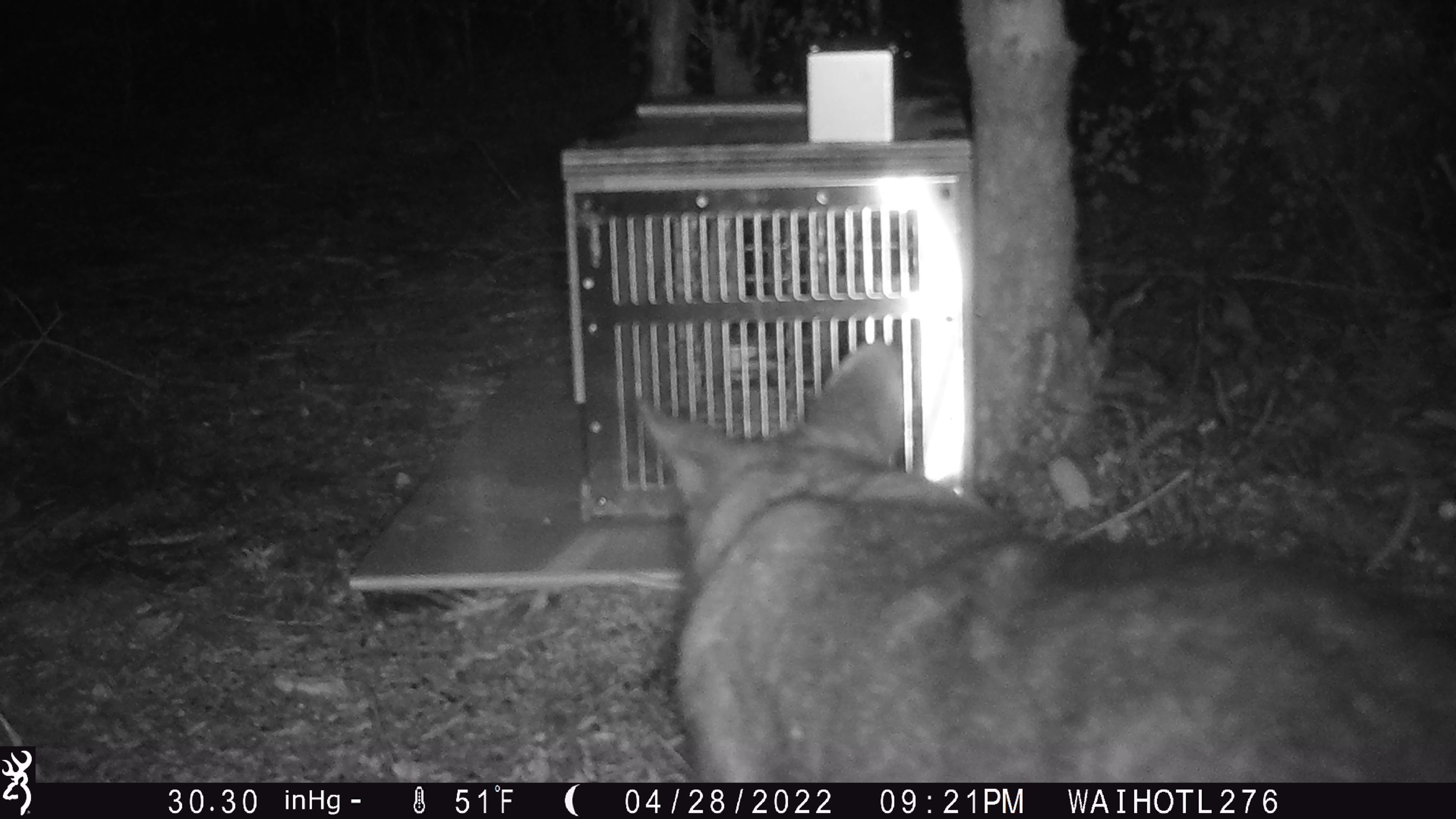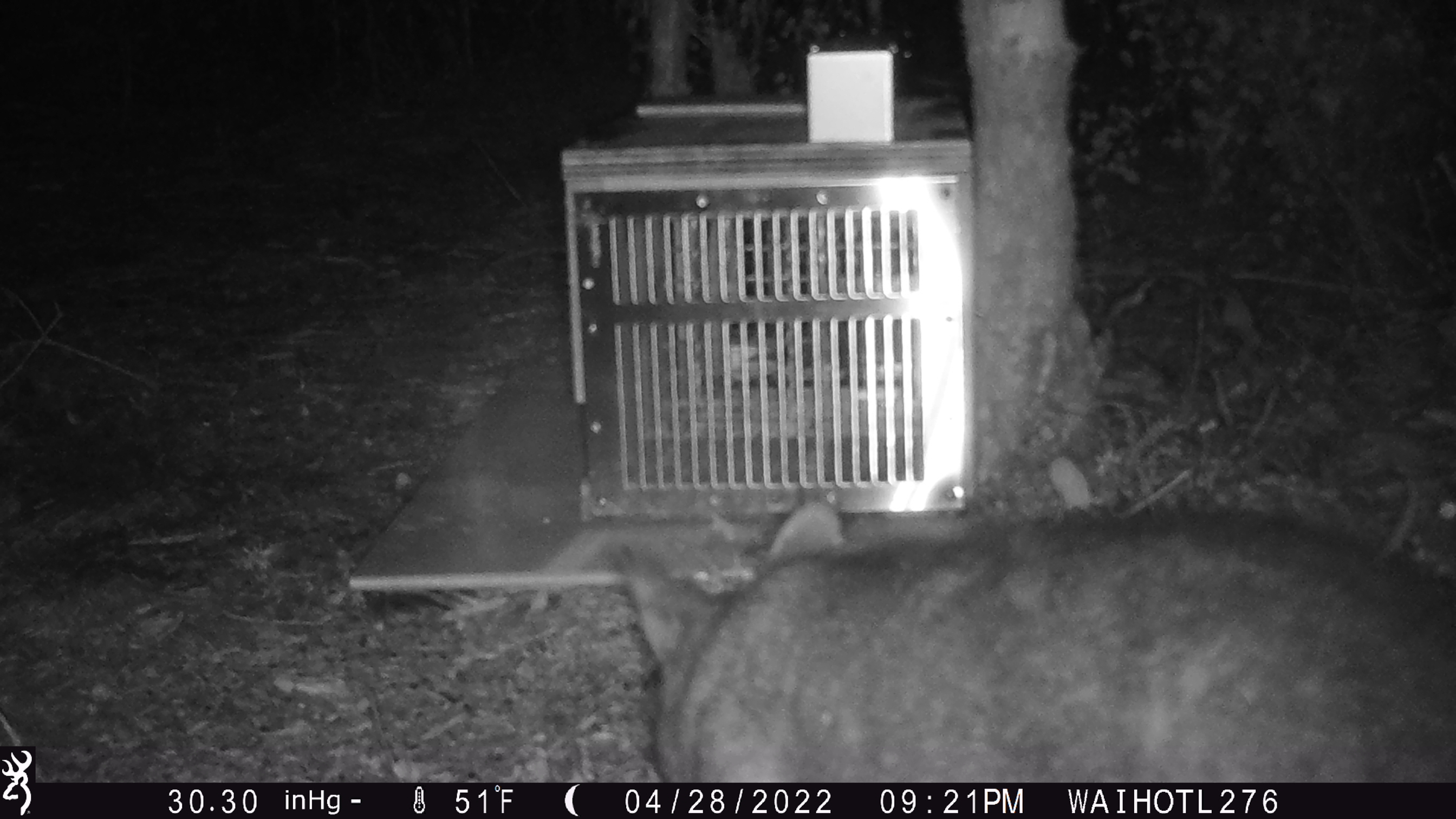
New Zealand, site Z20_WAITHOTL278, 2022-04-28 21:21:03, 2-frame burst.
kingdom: Animalia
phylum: Chordata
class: Mammalia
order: Diprotodontia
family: Phalangeridae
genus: Trichosurus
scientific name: Trichosurus vulpecula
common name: common brushtail possum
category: possum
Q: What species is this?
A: Possum (common brushtail possum) (Trichosurus vulpecula).